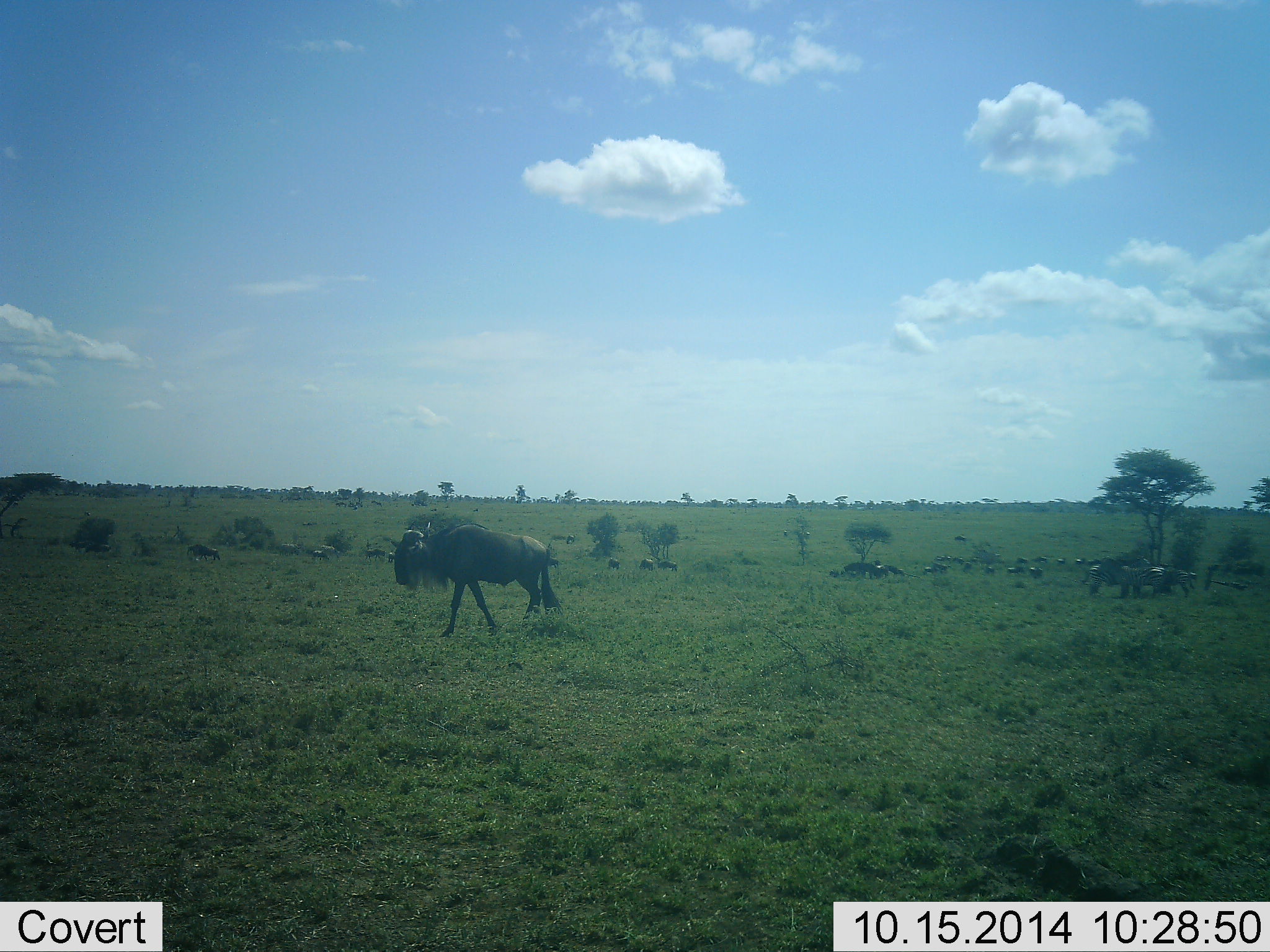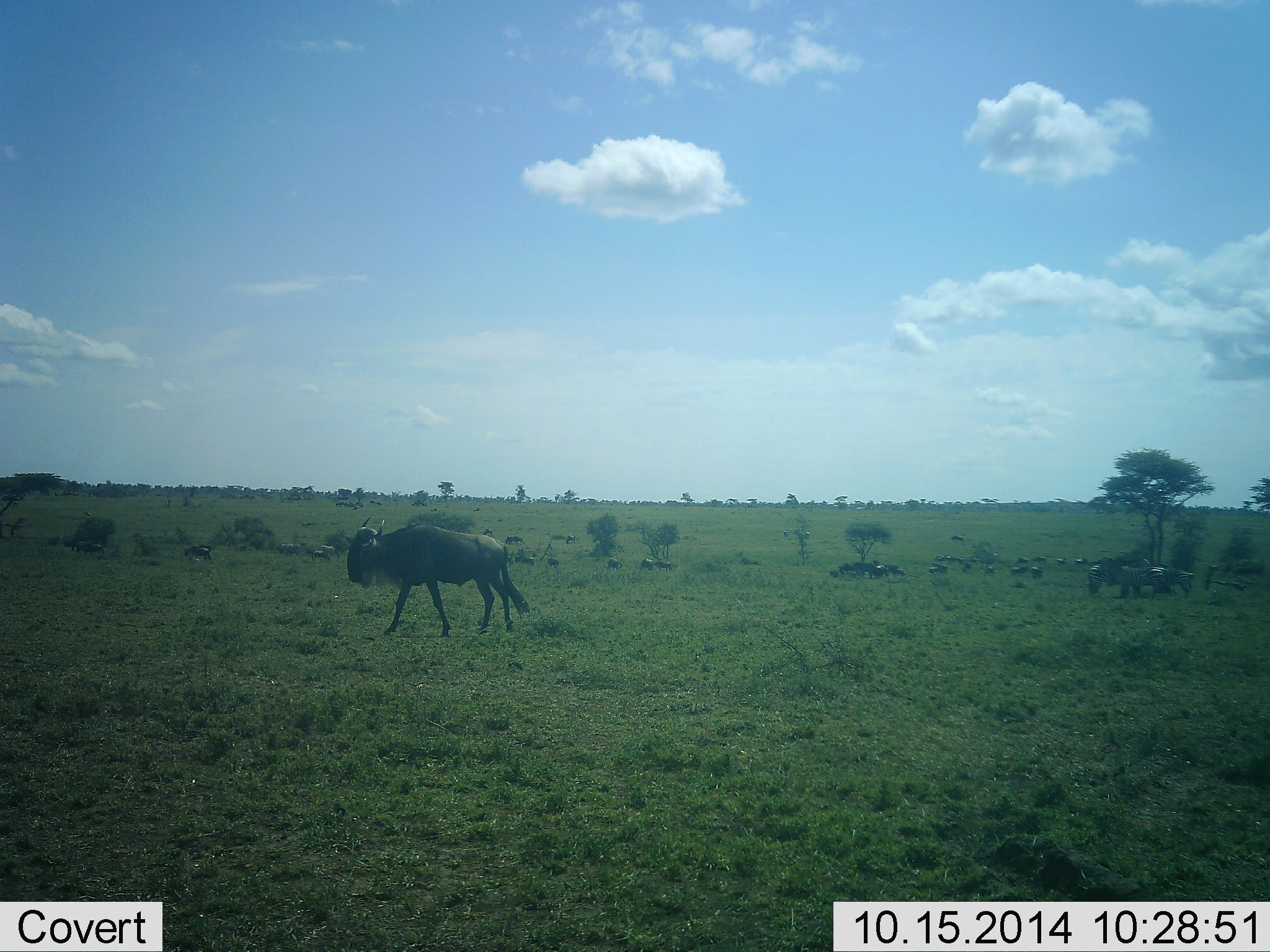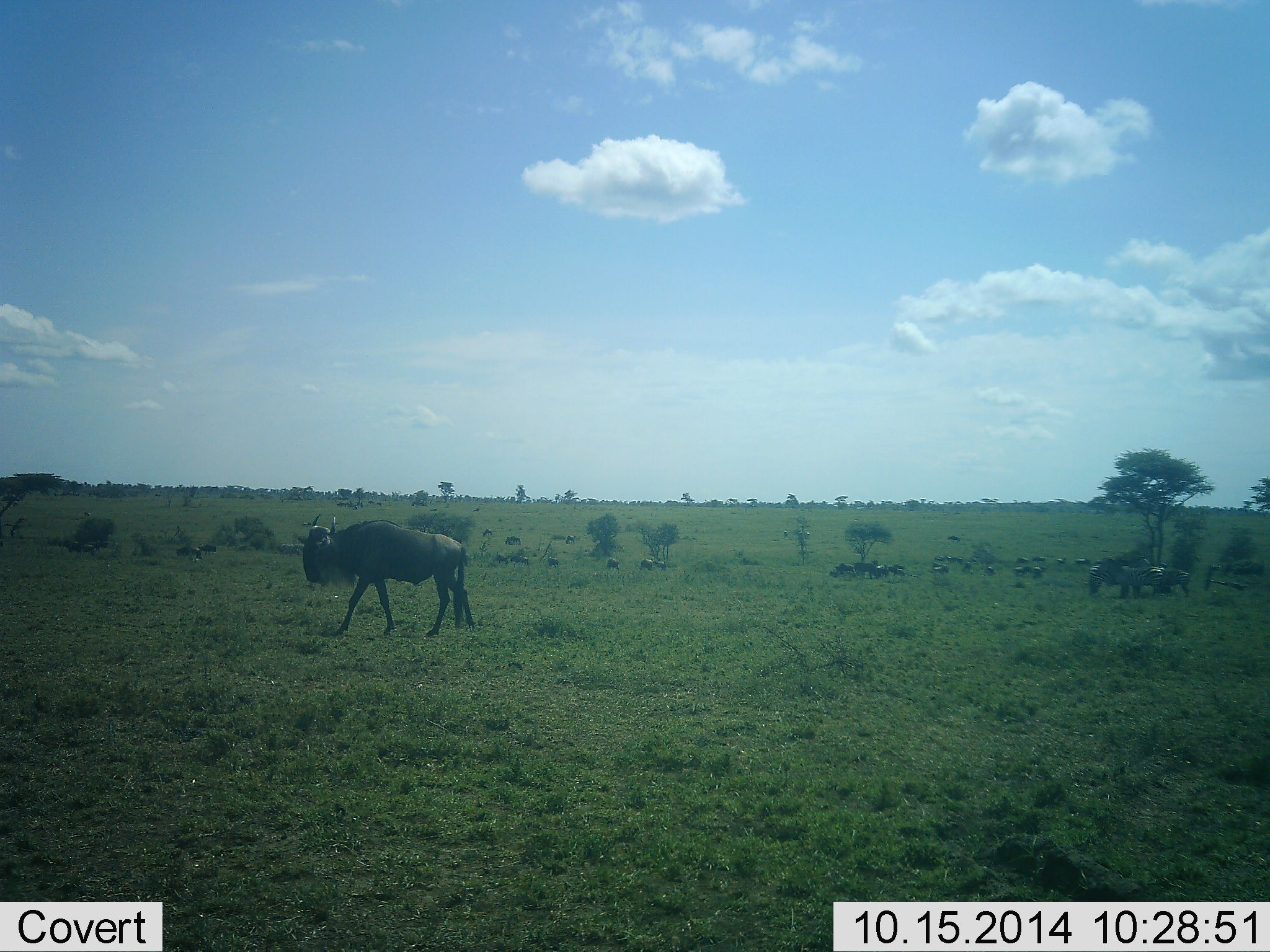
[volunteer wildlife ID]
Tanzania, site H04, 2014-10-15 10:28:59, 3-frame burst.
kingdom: Animalia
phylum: Chordata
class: Mammalia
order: Artiodactyla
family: Bovidae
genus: Connochaetes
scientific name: Connochaetes taurinus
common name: blue wildebeest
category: wildebeest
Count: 4.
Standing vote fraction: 45%.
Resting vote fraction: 0%.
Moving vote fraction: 82%.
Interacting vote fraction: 0%.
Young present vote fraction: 9%.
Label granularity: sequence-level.